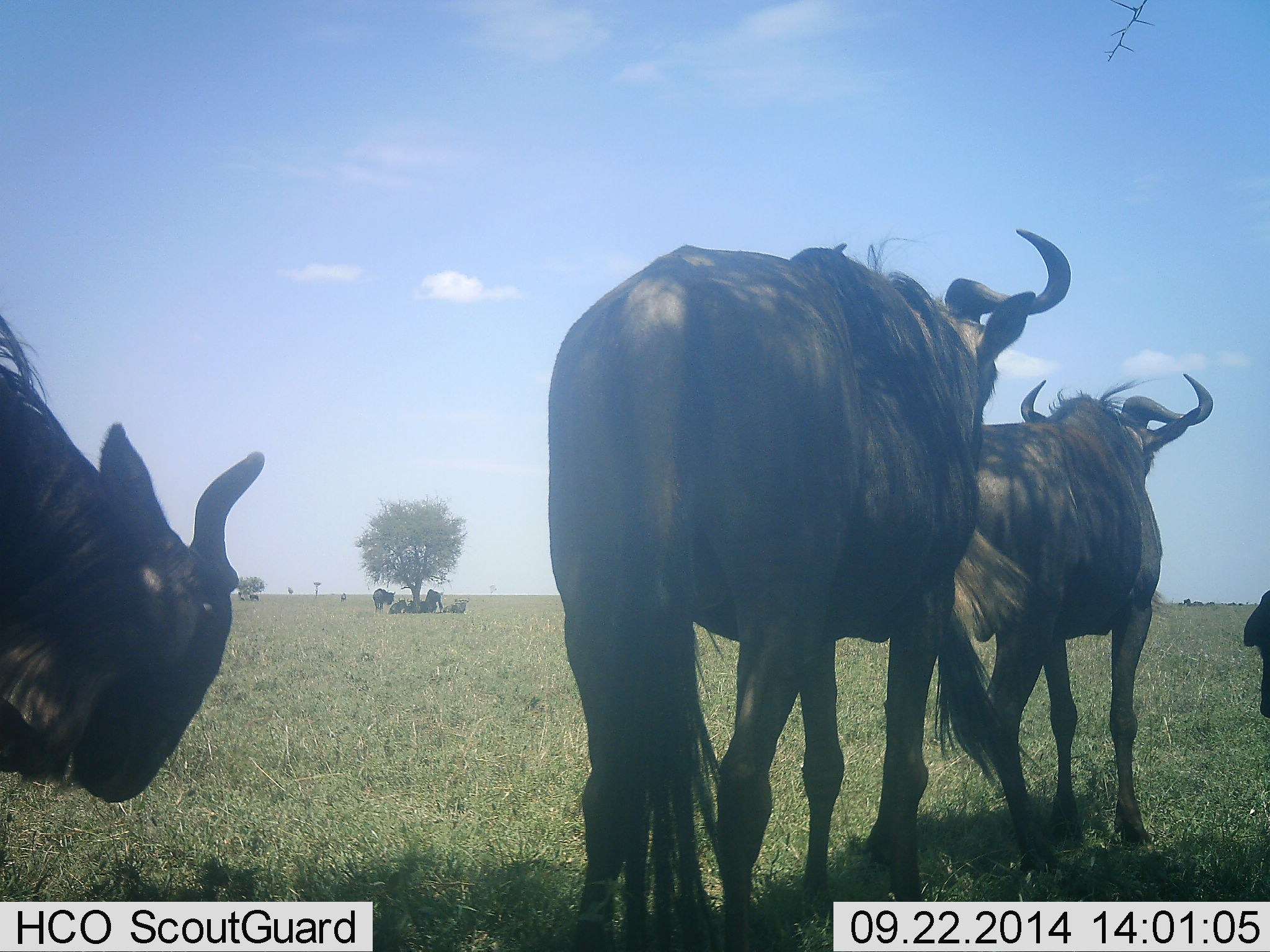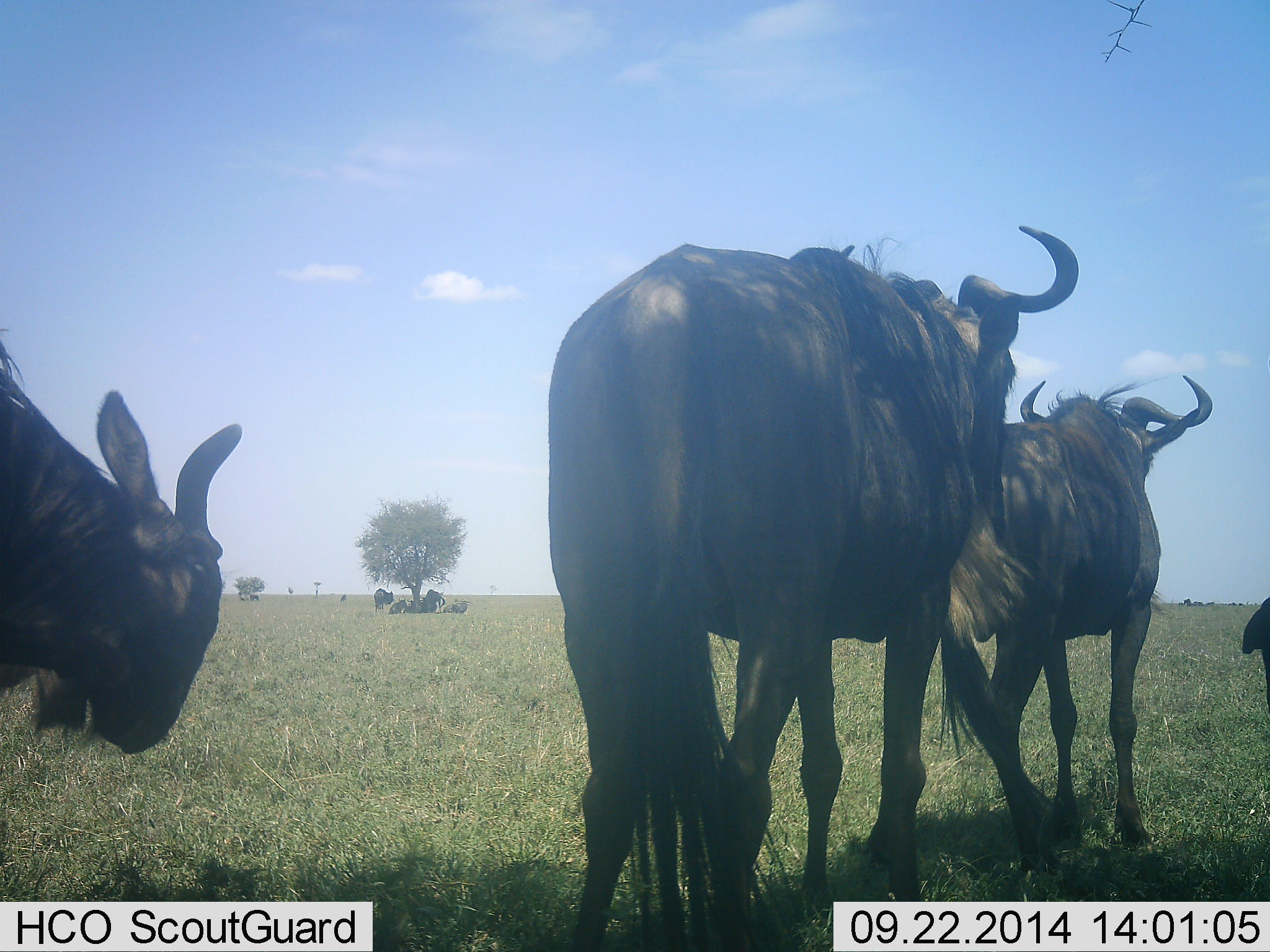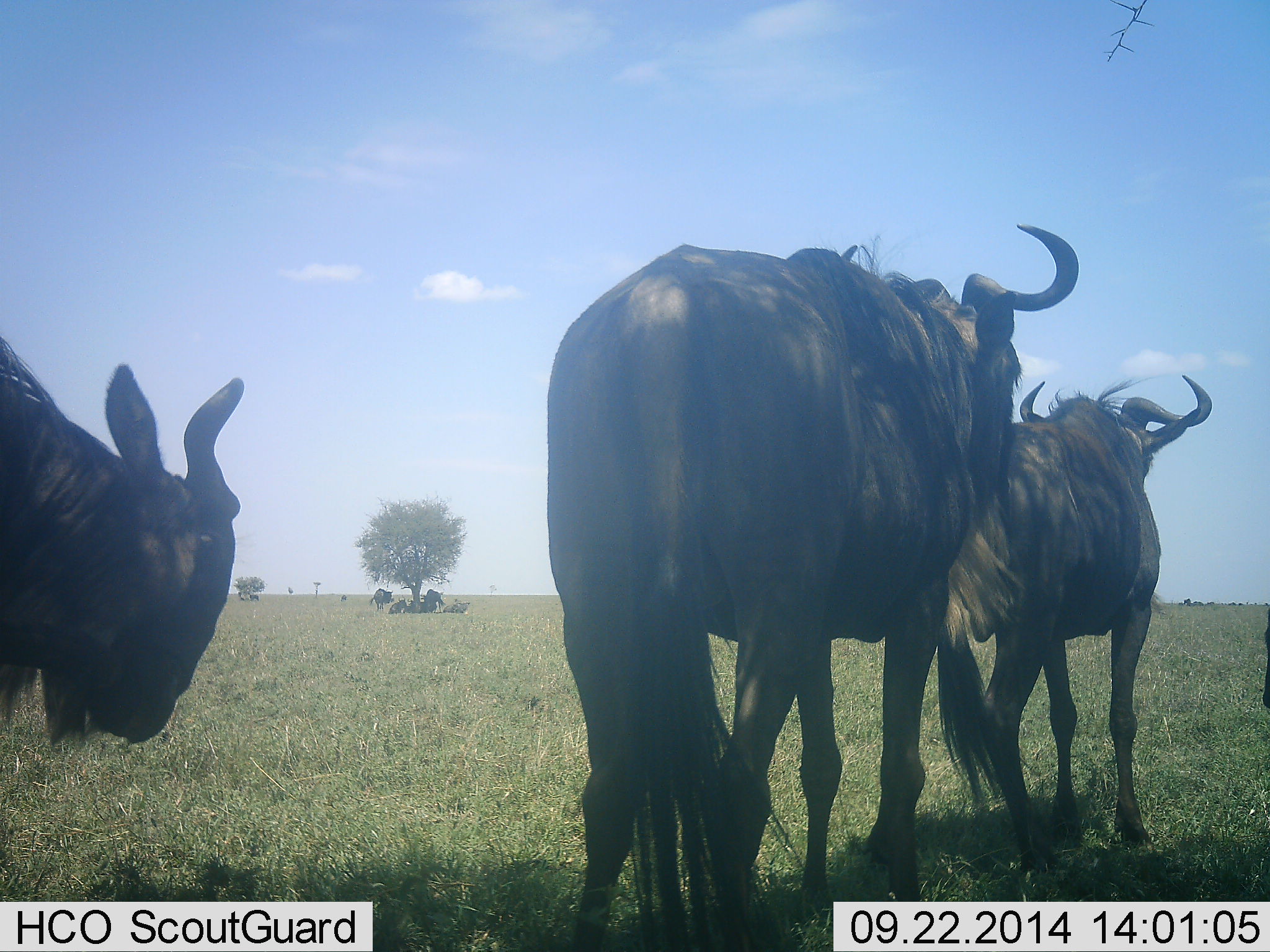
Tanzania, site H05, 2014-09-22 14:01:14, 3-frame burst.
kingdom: Animalia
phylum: Chordata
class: Mammalia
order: Artiodactyla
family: Bovidae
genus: Connochaetes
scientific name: Connochaetes taurinus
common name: blue wildebeest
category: wildebeest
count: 10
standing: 90%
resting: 100%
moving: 0%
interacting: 0%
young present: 10%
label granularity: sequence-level